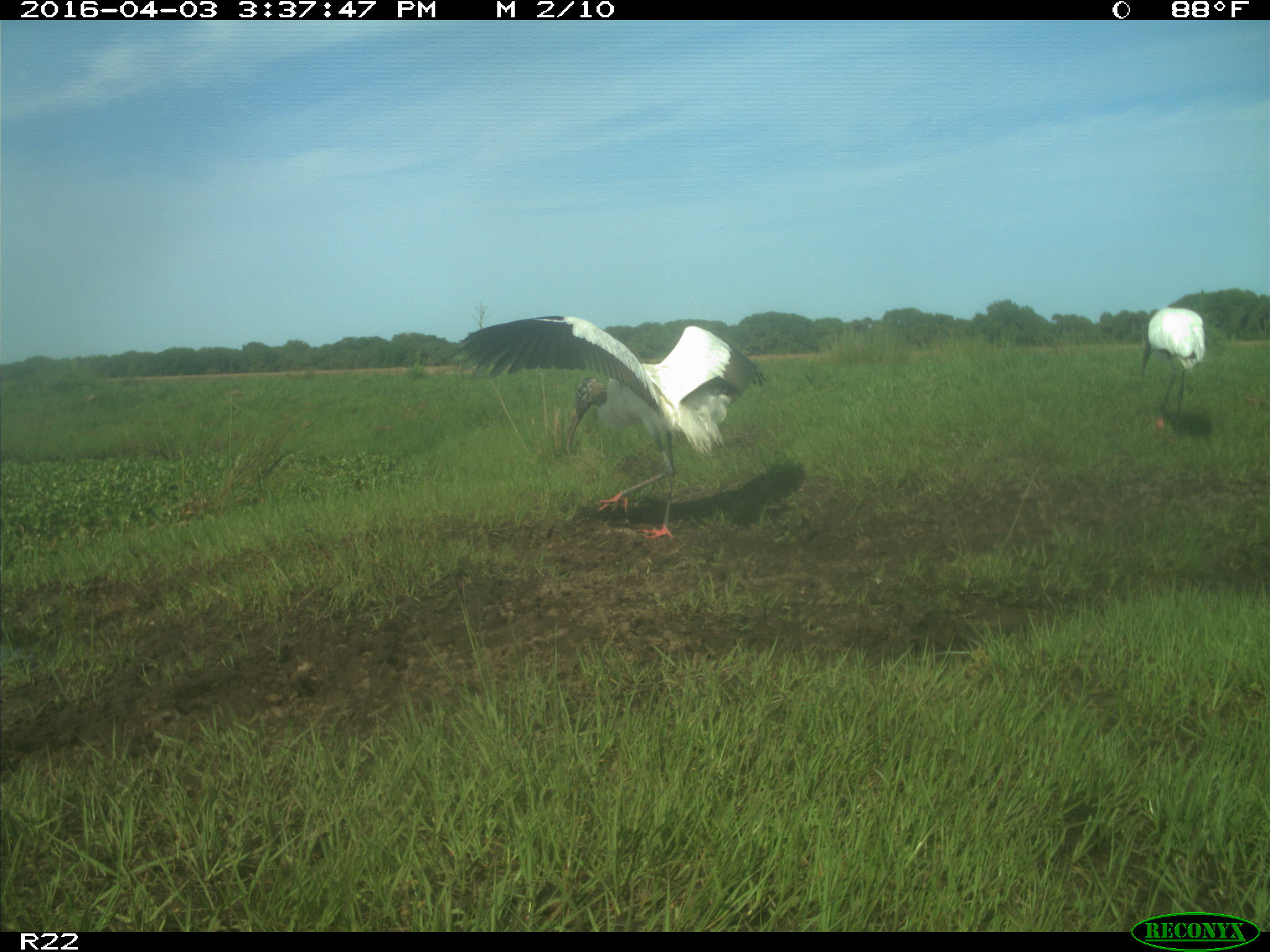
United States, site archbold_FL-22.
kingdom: Animalia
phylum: Chordata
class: Aves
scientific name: Aves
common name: birds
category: unidentified bird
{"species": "unidentified bird (birds) (Aves)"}